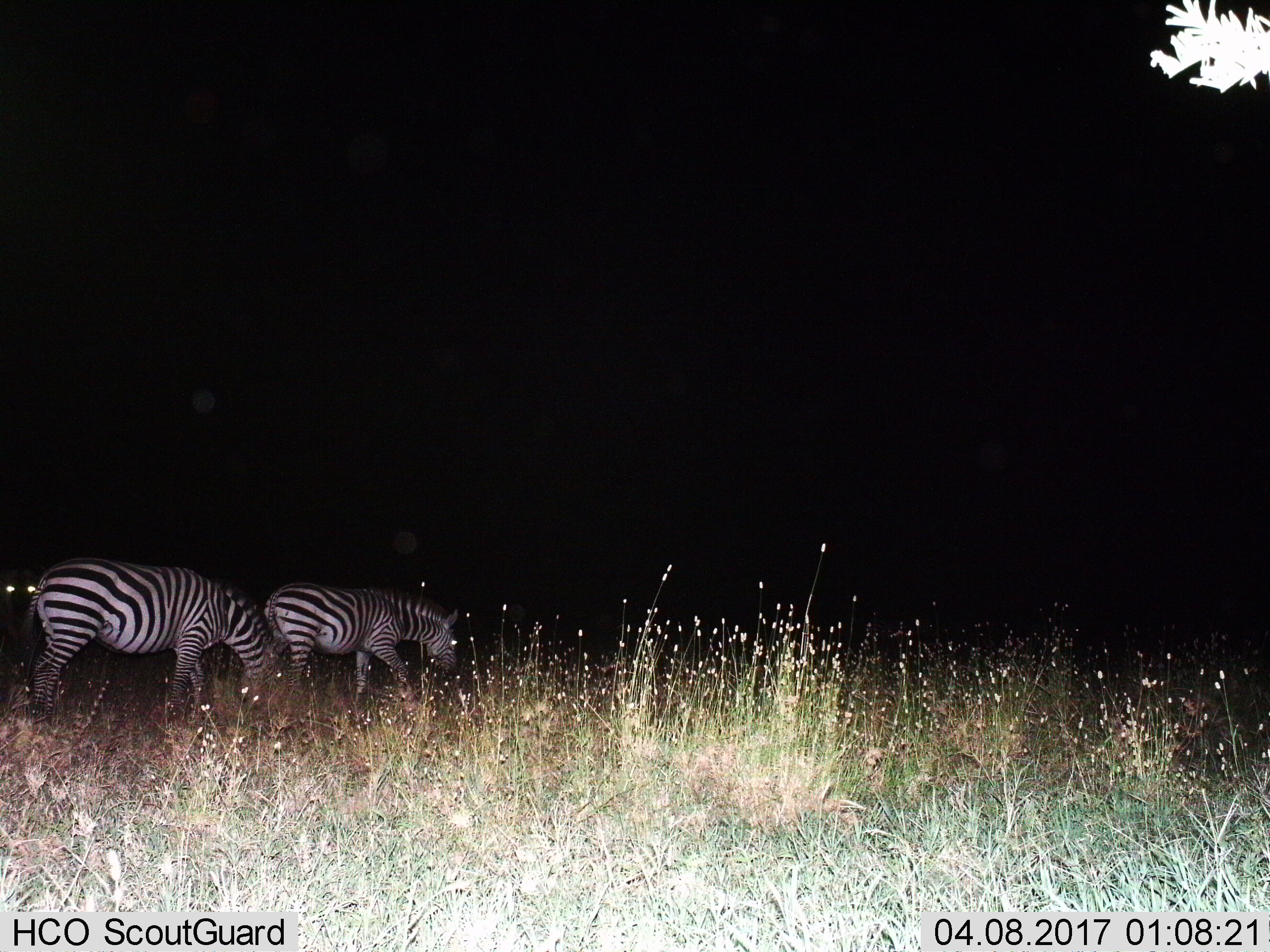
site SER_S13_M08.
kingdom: Animalia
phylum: Chordata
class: Mammalia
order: Perissodactyla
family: Equidae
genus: Equus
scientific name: Equus quagga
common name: plains zebra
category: zebraplains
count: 2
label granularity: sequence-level